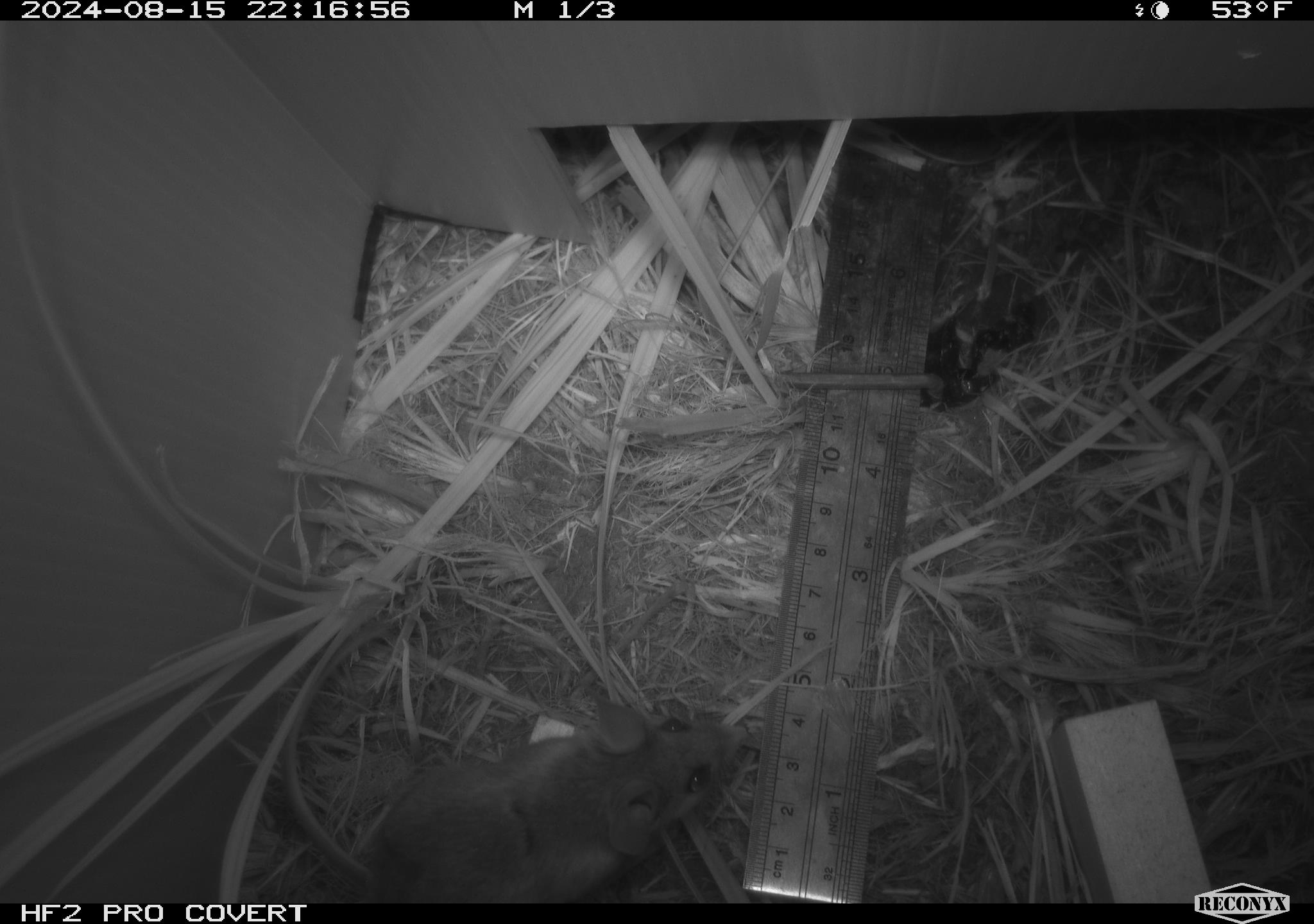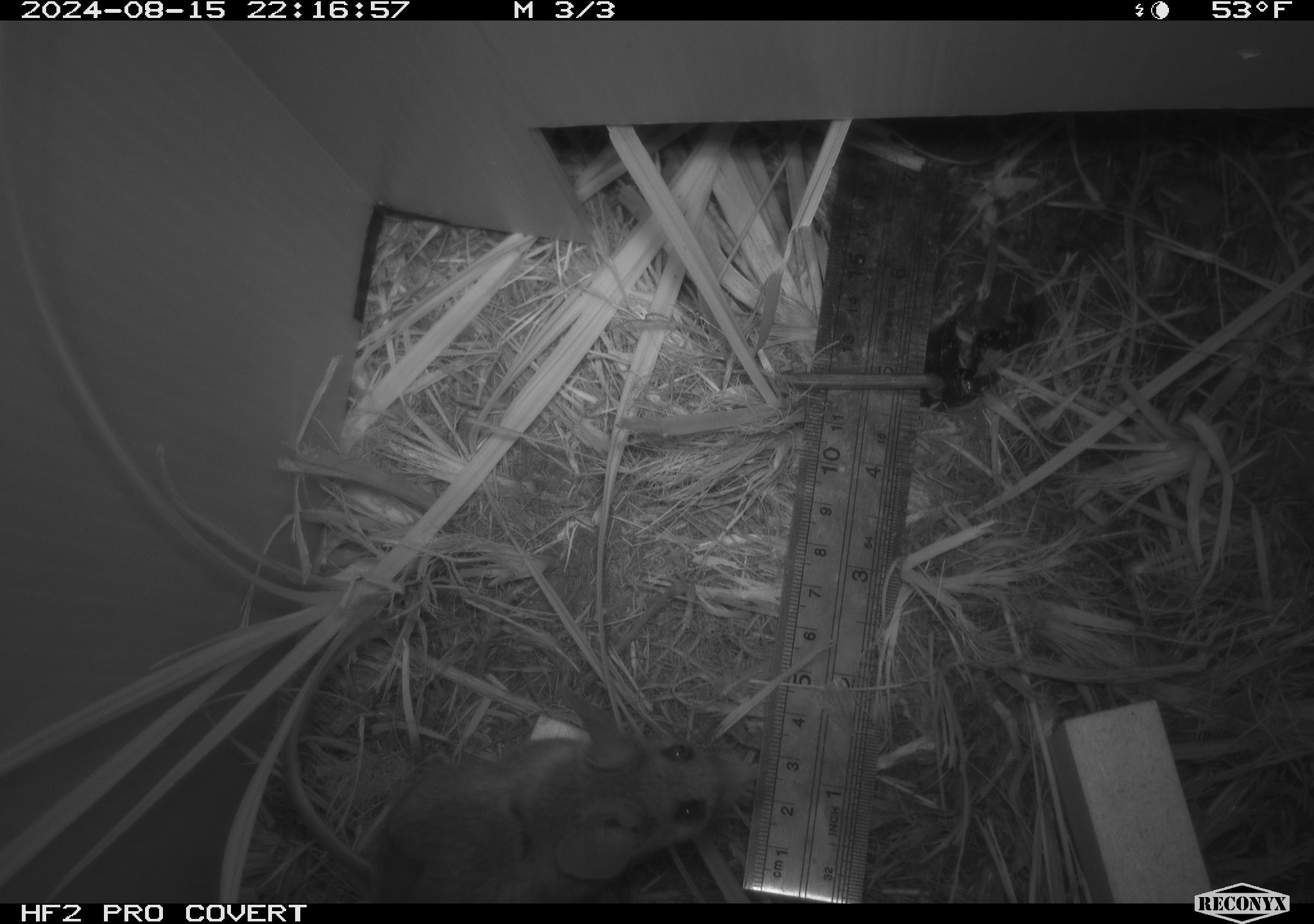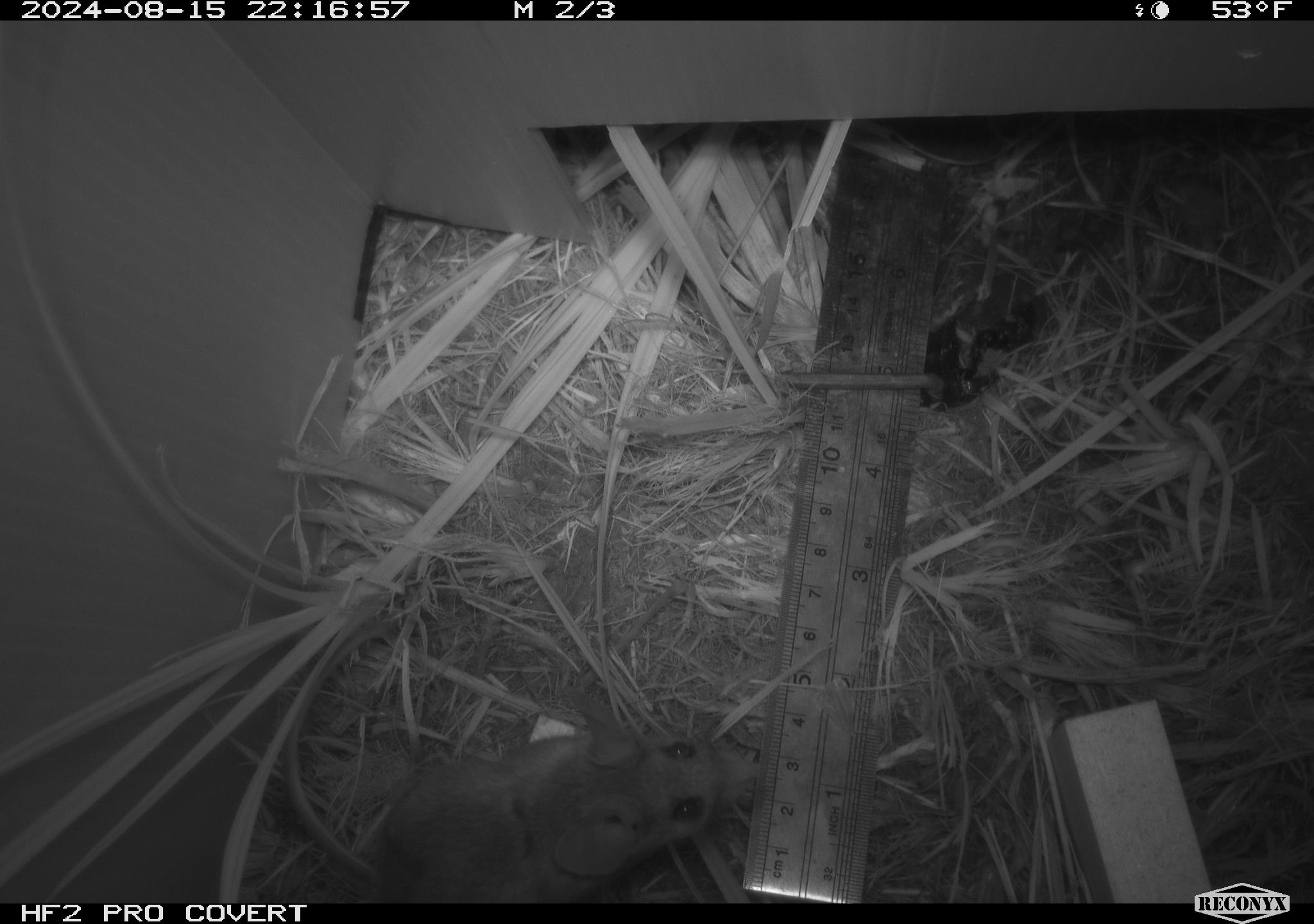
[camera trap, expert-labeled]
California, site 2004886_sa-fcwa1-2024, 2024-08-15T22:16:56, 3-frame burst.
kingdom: Animalia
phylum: Chordata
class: Mammalia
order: Rodentia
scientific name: Rodentia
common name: mouse species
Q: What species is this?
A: Mouse species (Rodentia).